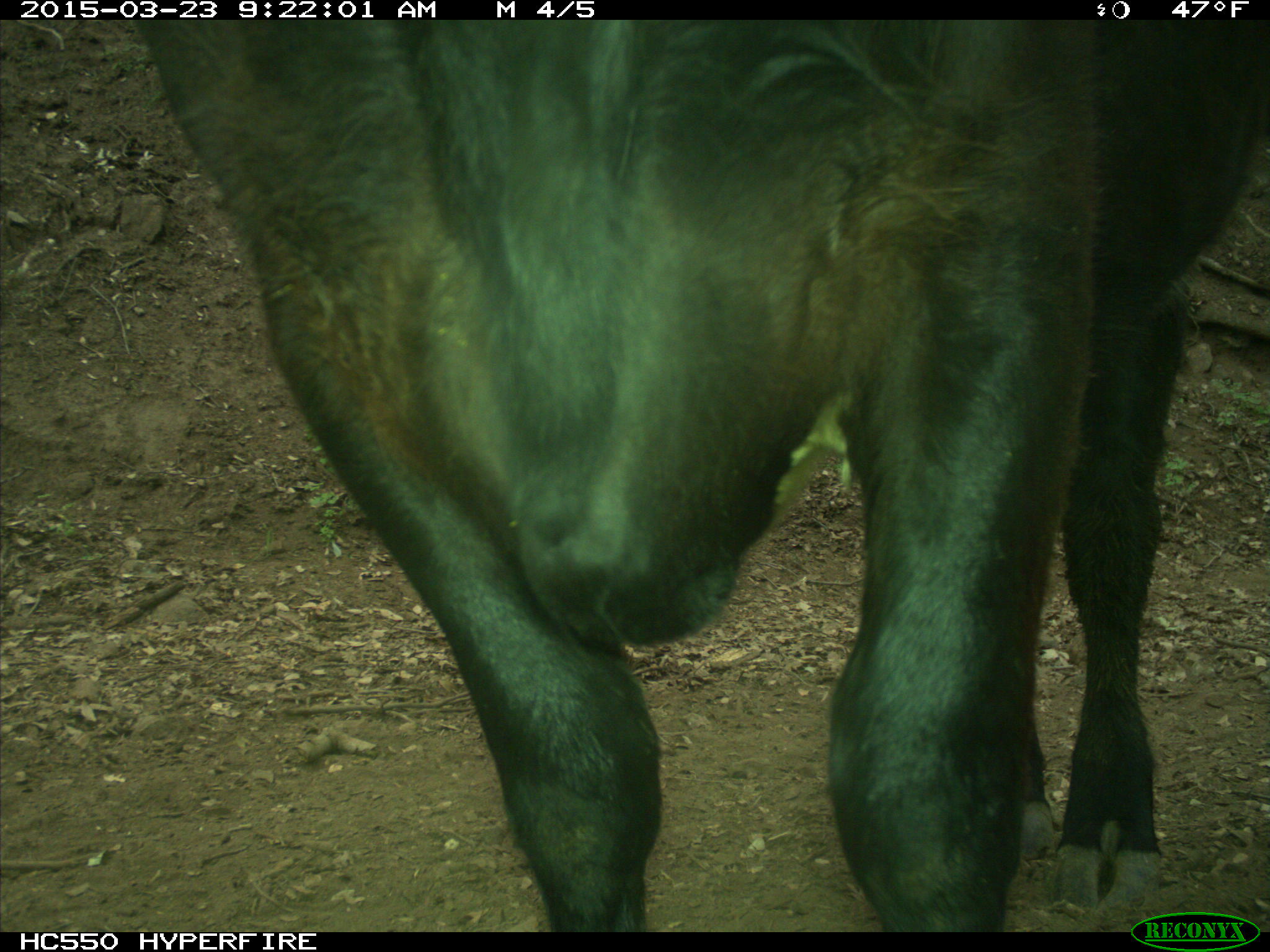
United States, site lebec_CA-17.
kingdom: Animalia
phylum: Chordata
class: Mammalia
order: Artiodactyla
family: Bovidae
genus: Bos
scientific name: Bos taurus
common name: domestic cow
Bos taurus (domestic cow).